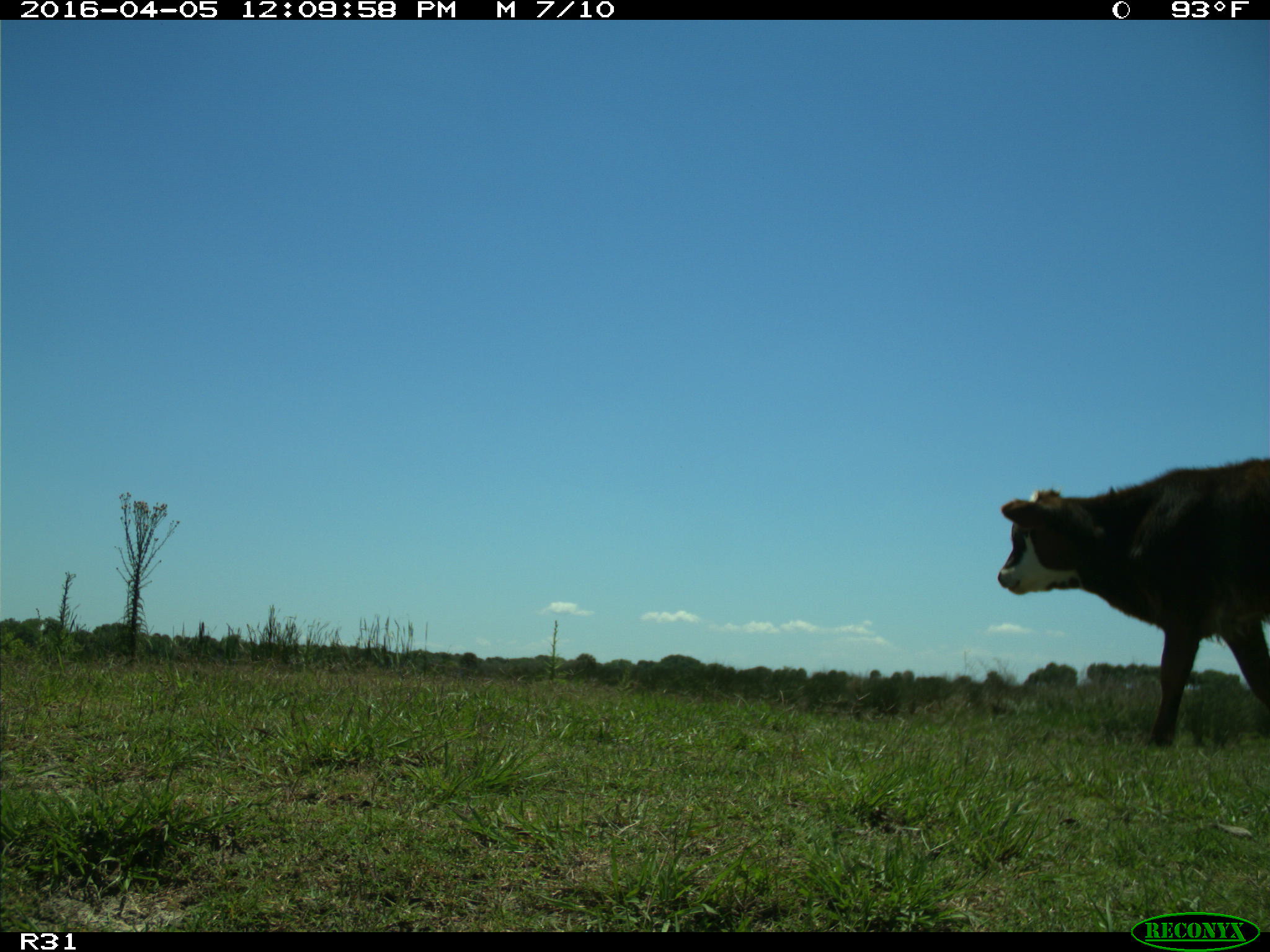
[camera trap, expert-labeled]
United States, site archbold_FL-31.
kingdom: Animalia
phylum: Chordata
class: Mammalia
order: Artiodactyla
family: Bovidae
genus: Bos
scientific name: Bos taurus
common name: domestic cow